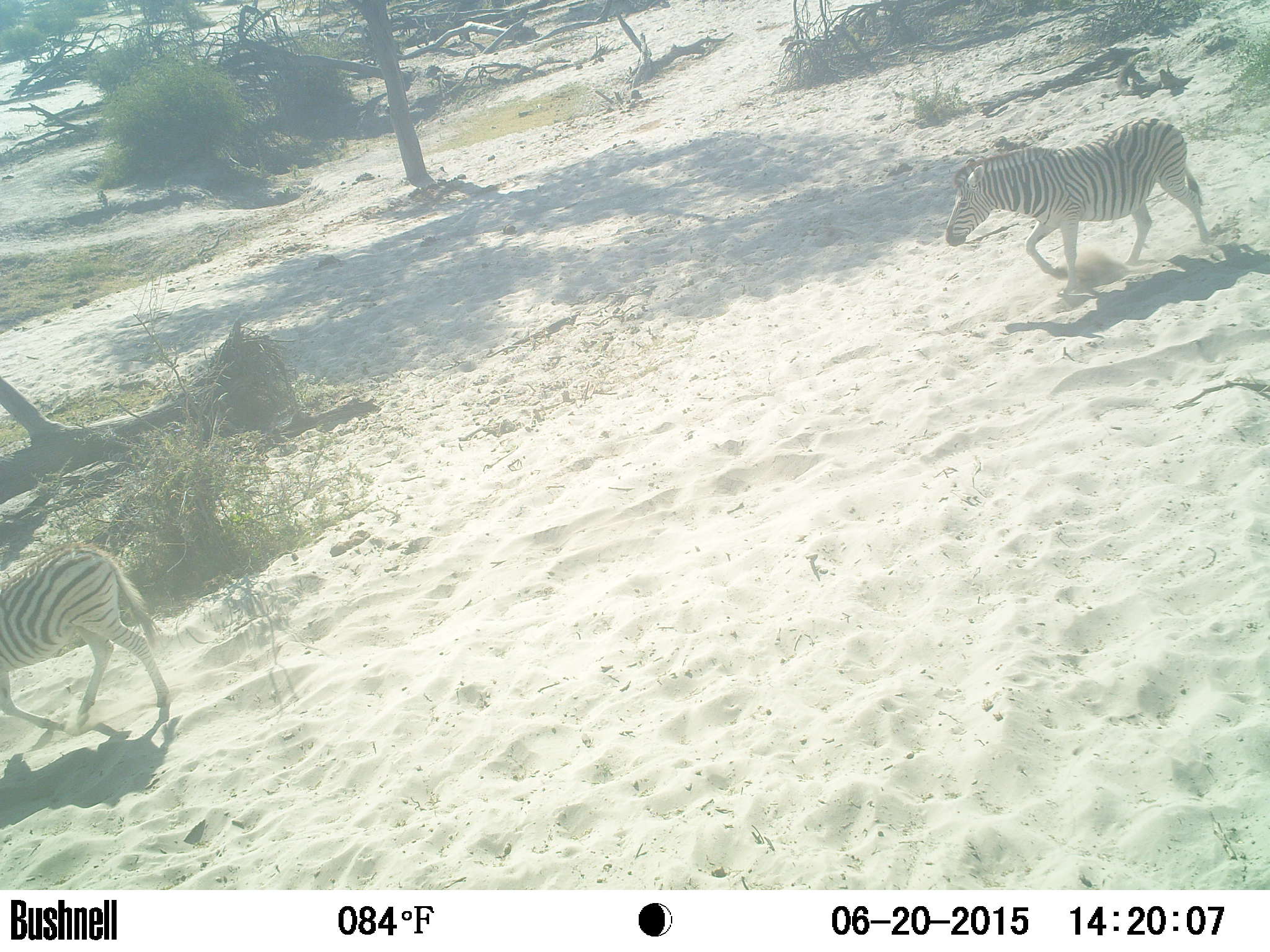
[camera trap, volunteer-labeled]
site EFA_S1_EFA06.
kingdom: Animalia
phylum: Chordata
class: Mammalia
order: Perissodactyla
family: Equidae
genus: Equus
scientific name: Equus quagga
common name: plains zebra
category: zebraplains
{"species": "zebraplains (plains zebra) (Equus quagga)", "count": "2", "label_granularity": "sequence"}